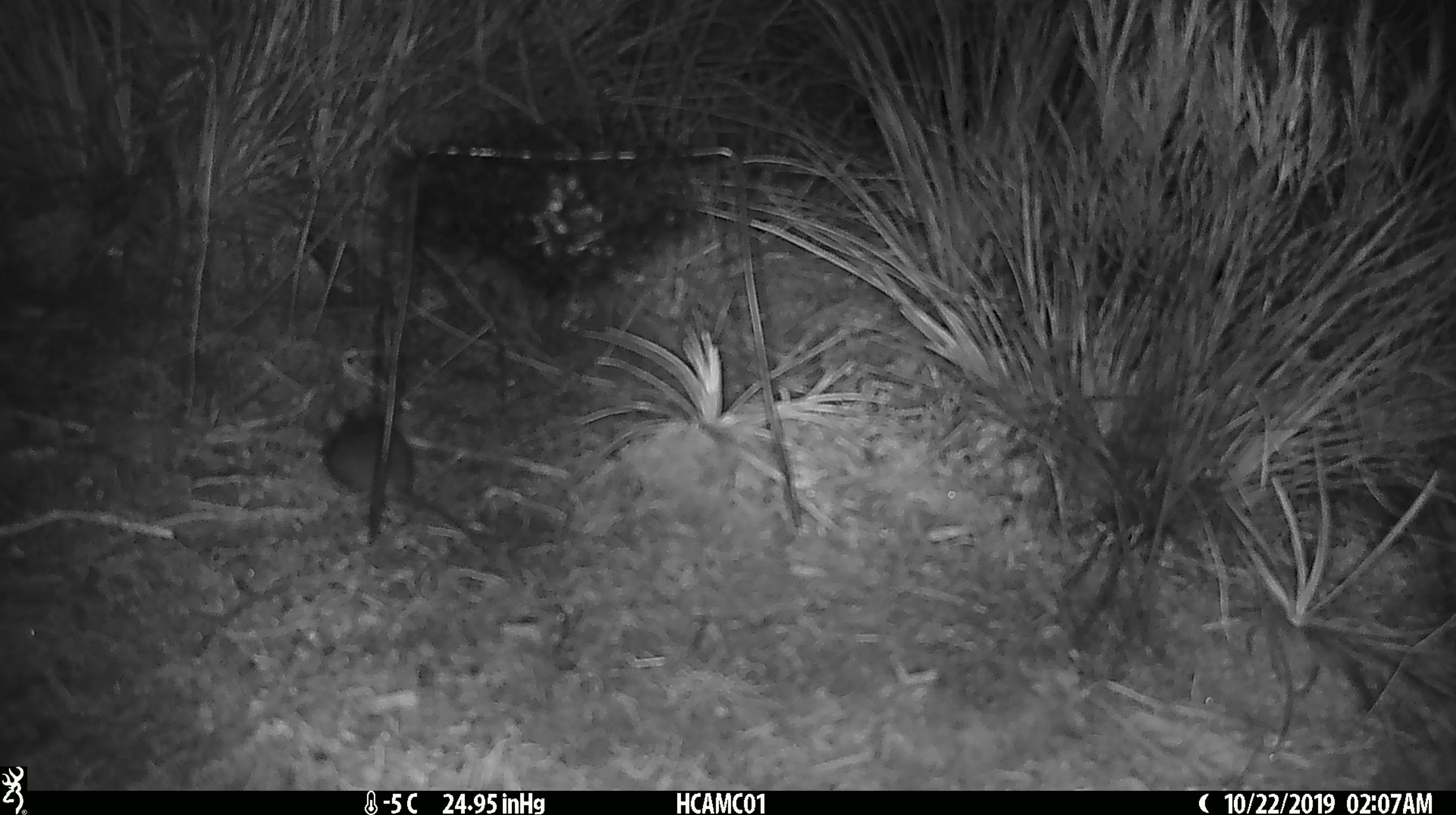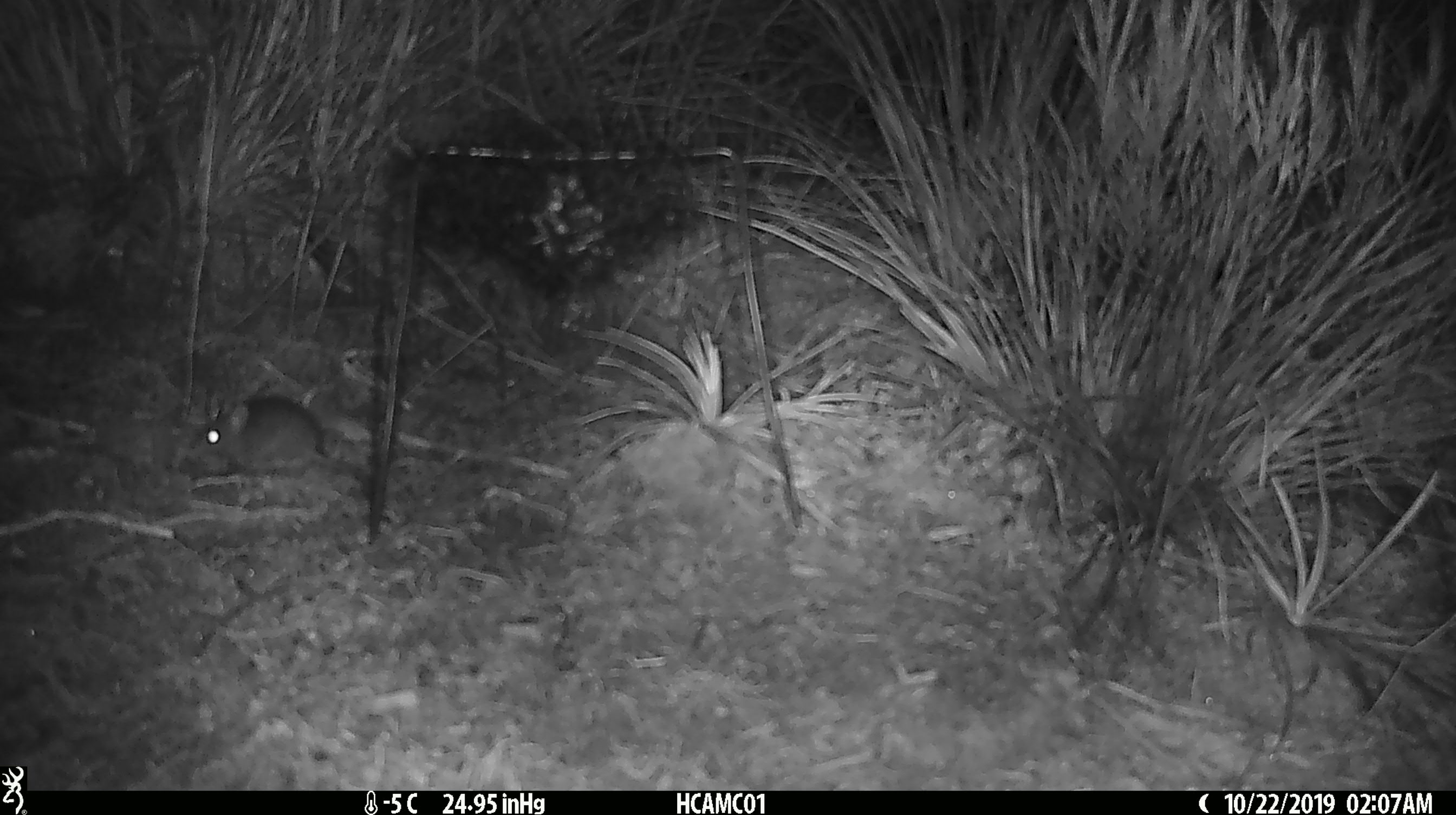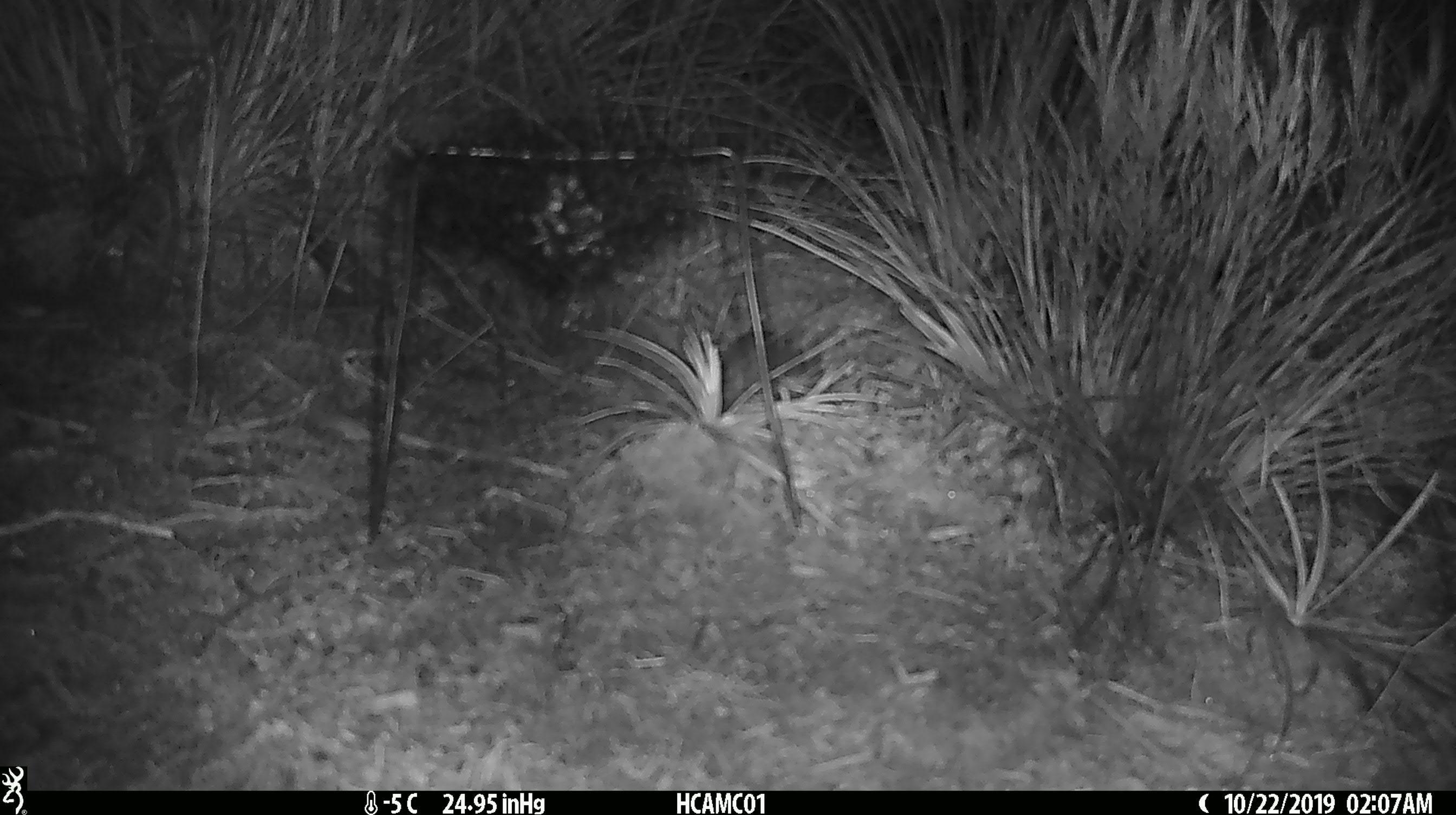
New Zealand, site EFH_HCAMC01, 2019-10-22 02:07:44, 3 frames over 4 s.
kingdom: Animalia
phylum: Chordata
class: Mammalia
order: Rodentia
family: Muridae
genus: Mus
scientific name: Mus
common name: mouse